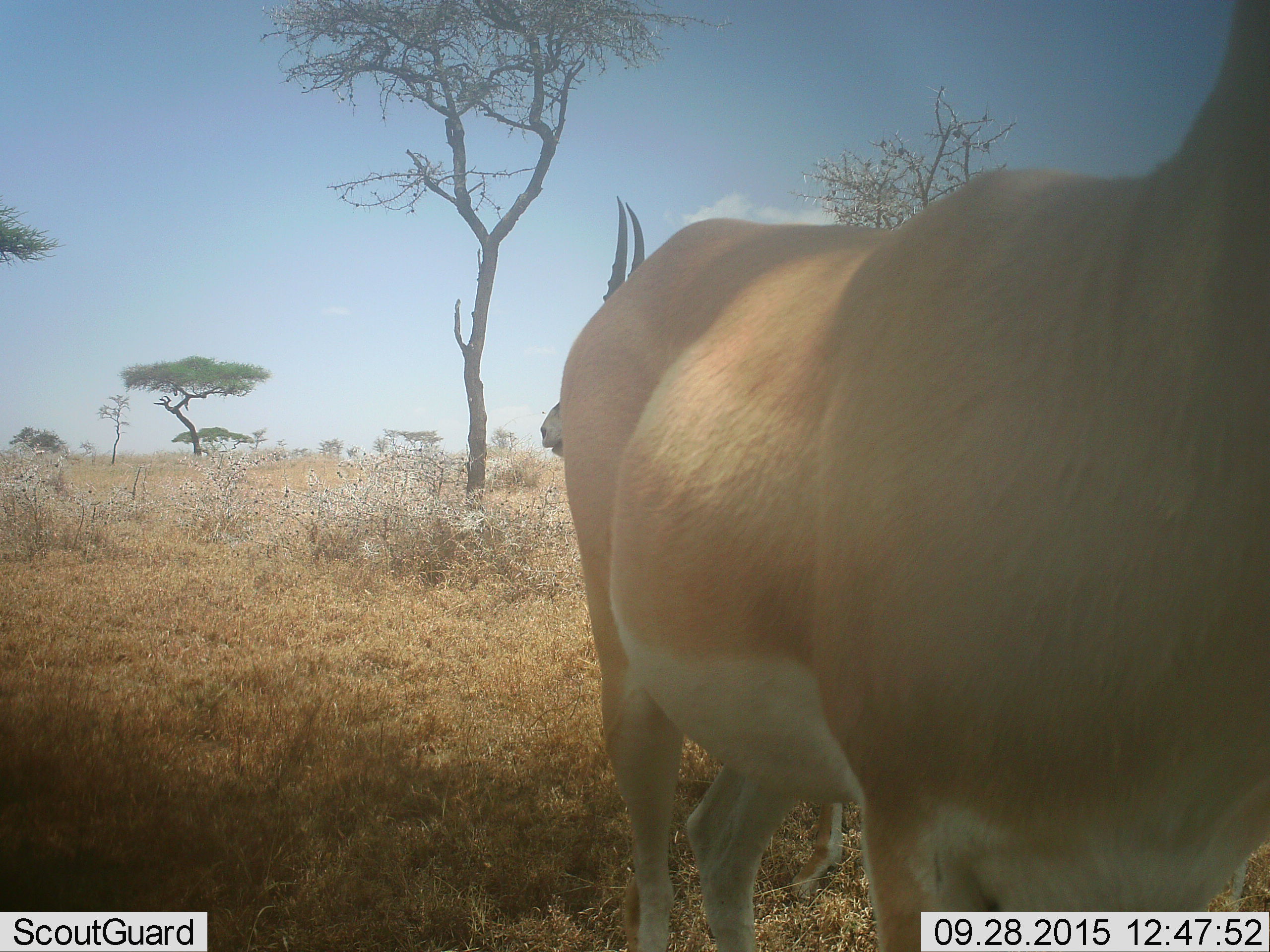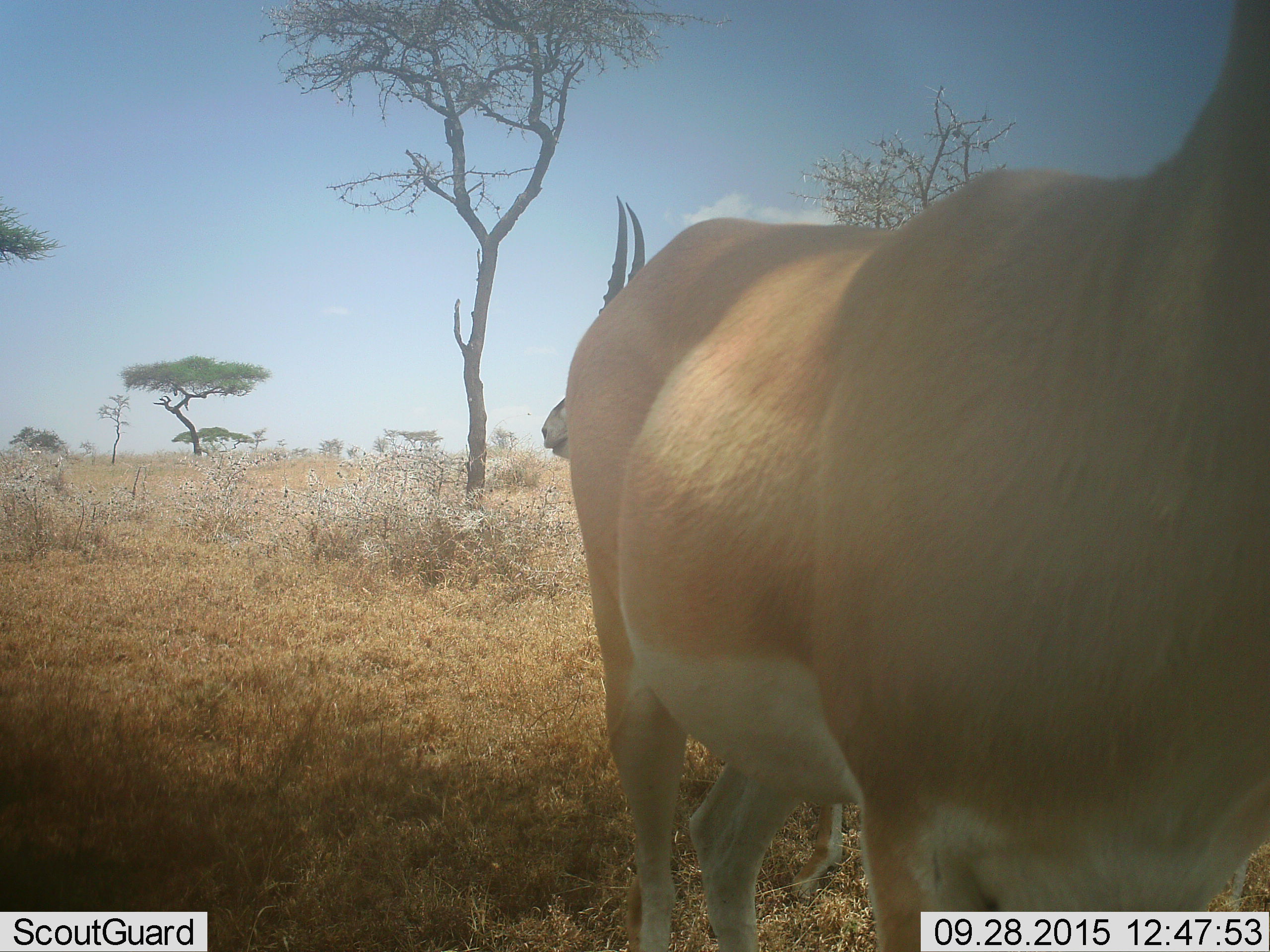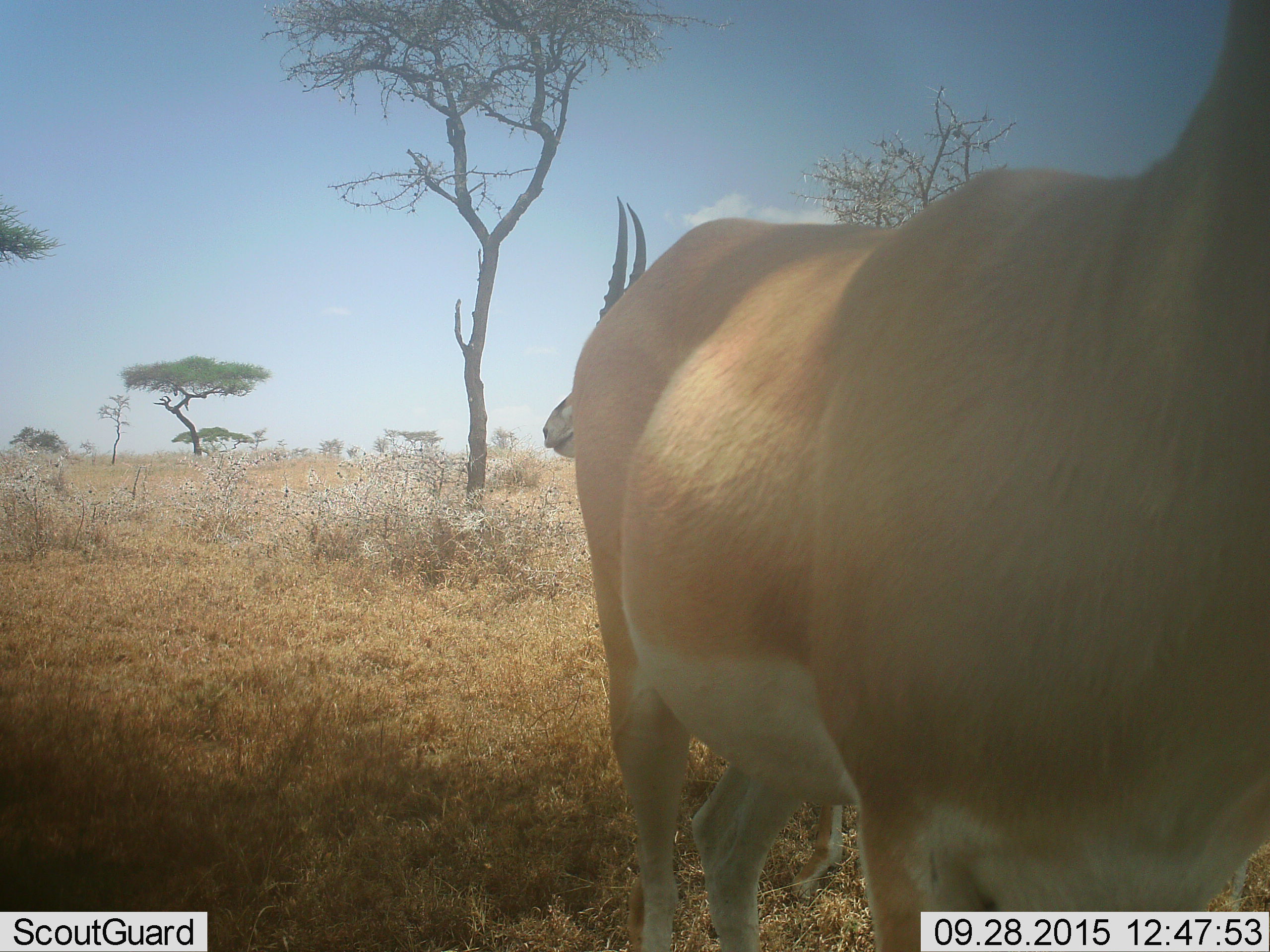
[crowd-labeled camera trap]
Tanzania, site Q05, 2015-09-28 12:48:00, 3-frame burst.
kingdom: Animalia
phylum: Chordata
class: Mammalia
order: Artiodactyla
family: Bovidae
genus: Nanger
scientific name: Nanger granti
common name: grant's gazelle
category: gazellegrants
Gazellegrants (grant's gazelle) (Nanger granti), count 2. Behavior (volunteer vote fractions): standing 100%, resting 0%, moving 0%, interacting 0%. Young present (vote fraction): 0%. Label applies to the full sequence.